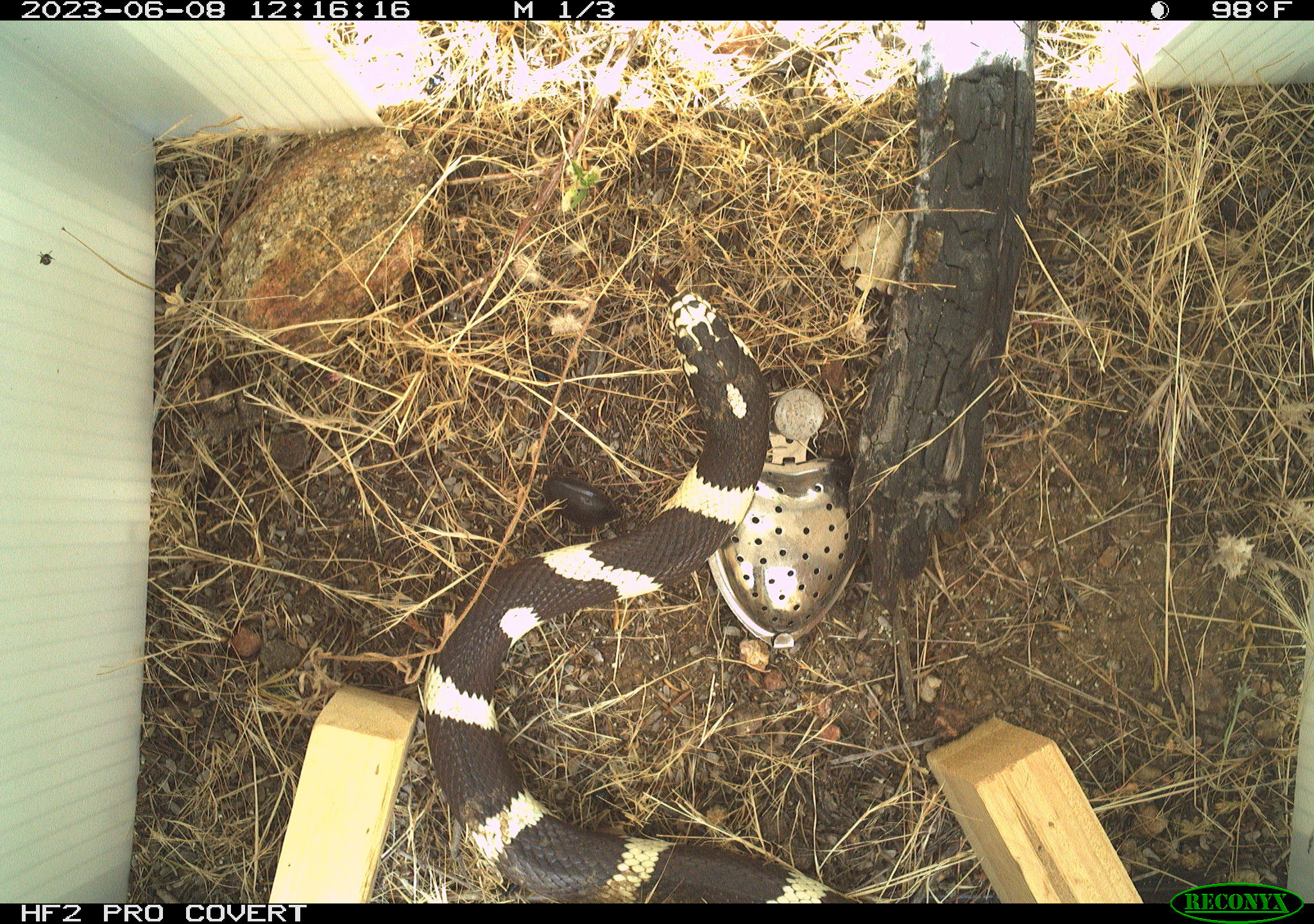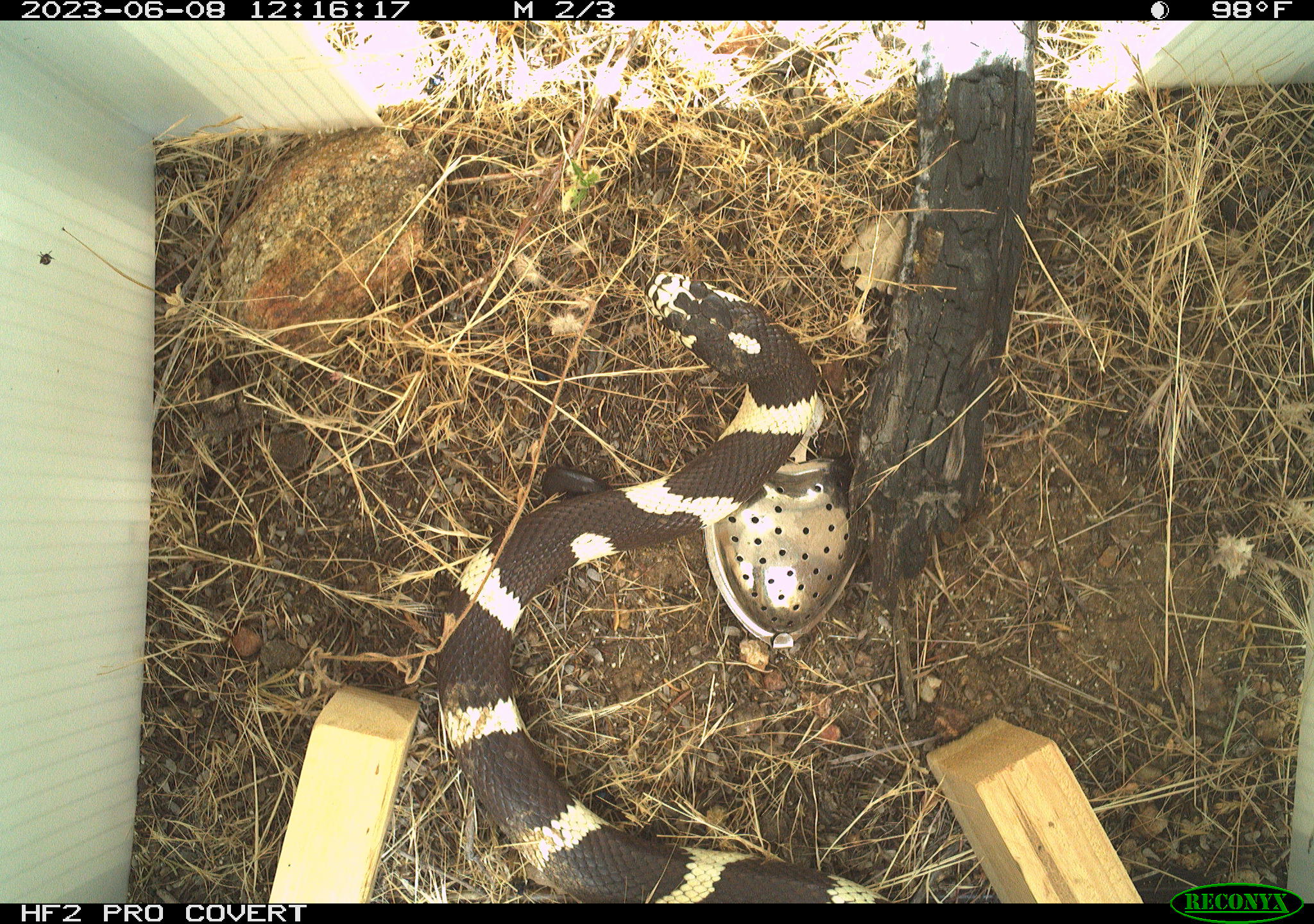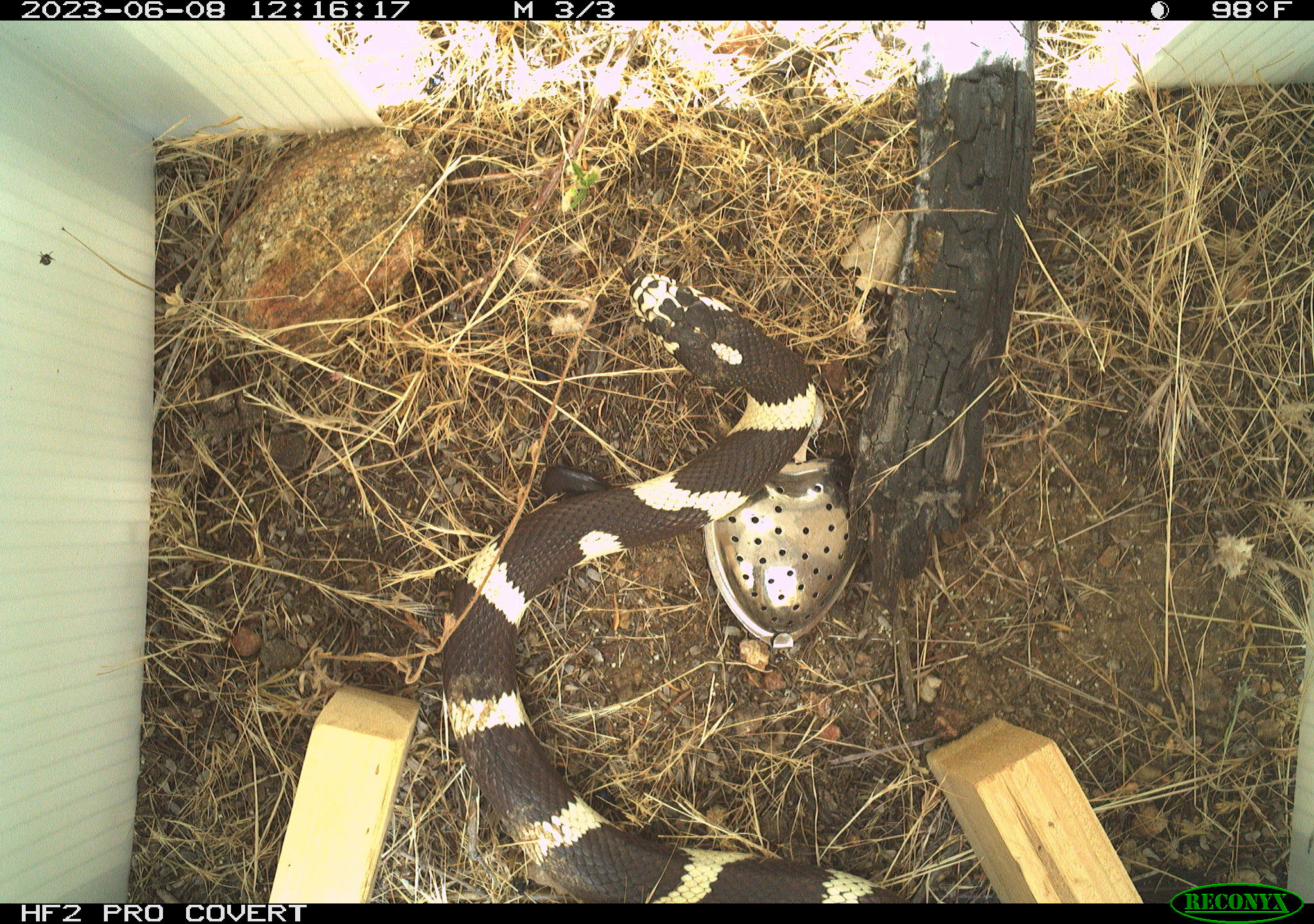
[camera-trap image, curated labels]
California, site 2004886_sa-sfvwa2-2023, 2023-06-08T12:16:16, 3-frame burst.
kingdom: Animalia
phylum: Chordata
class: Reptilia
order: Squamata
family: Colubridae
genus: Lampropeltis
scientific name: Lampropeltis californiae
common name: california kingsnake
California kingsnake (Lampropeltis californiae).